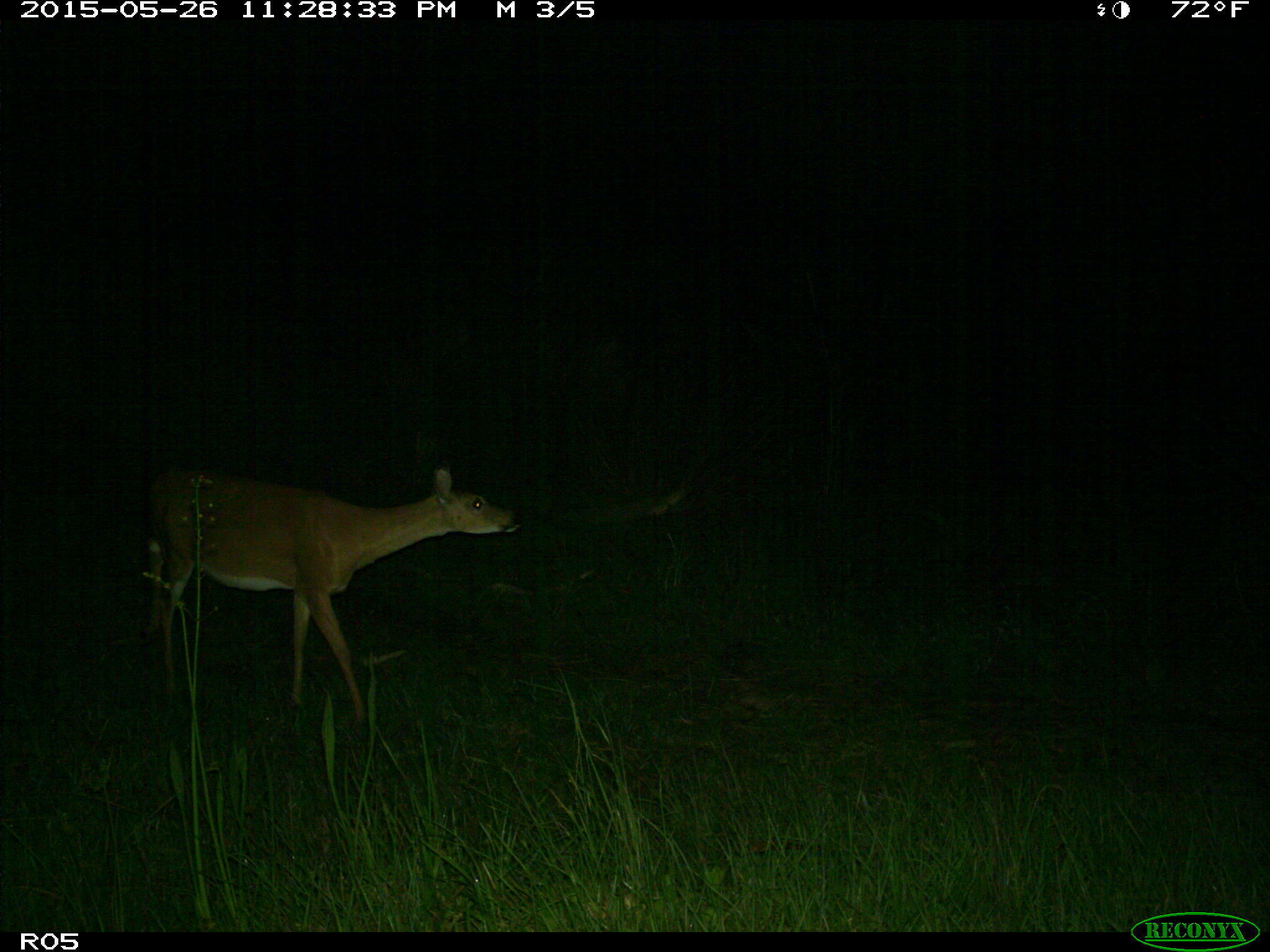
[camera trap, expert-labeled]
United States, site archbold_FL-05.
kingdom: Animalia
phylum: Chordata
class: Mammalia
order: Artiodactyla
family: Cervidae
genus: Odocoileus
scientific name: Odocoileus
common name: deer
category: unidentified deer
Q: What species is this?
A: Unidentified deer (deer) (Odocoileus).